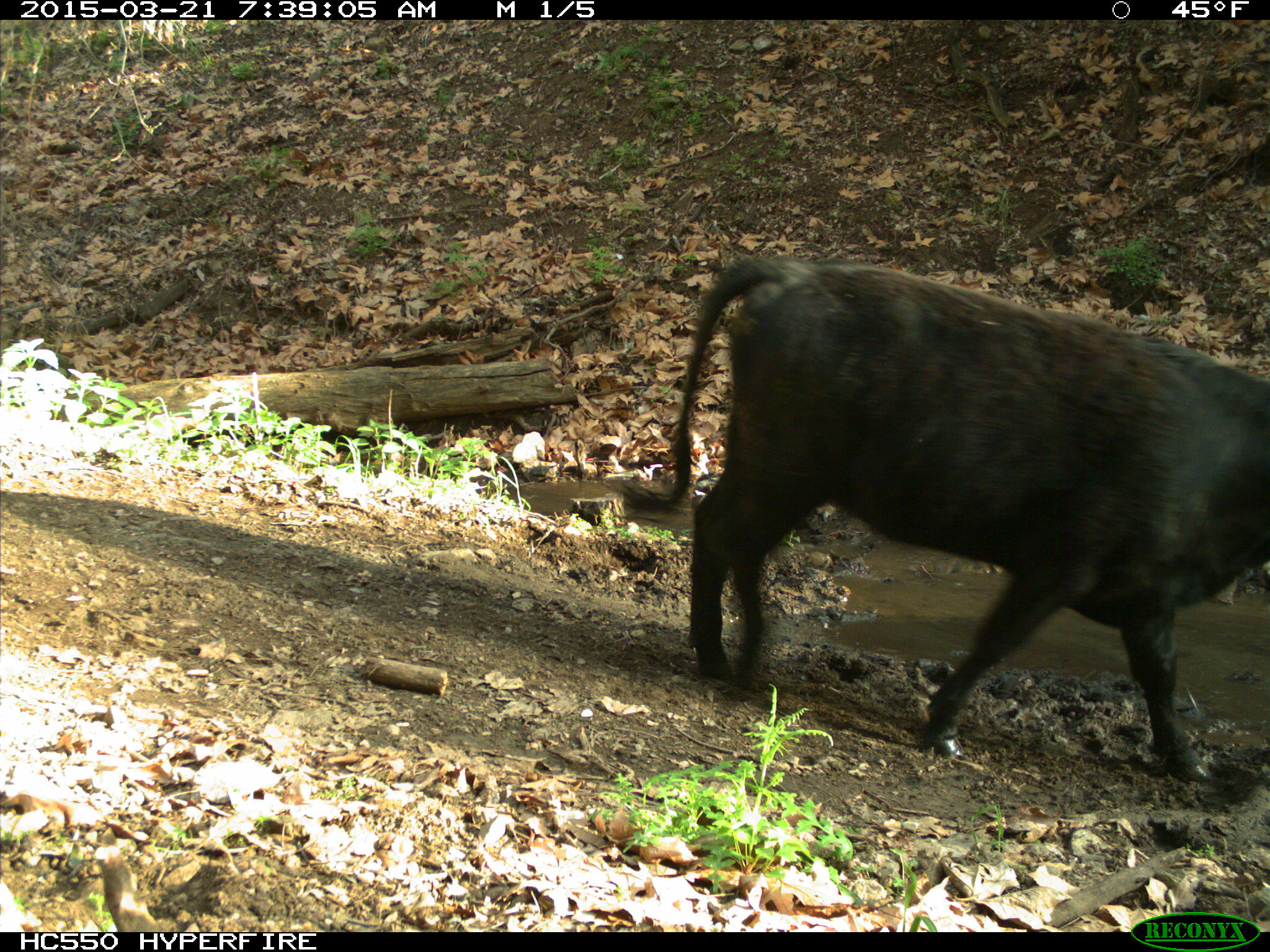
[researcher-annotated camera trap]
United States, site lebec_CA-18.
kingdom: Animalia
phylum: Chordata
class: Mammalia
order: Artiodactyla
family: Bovidae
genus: Bos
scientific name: Bos taurus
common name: domestic cow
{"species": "Bos taurus (domestic cow)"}